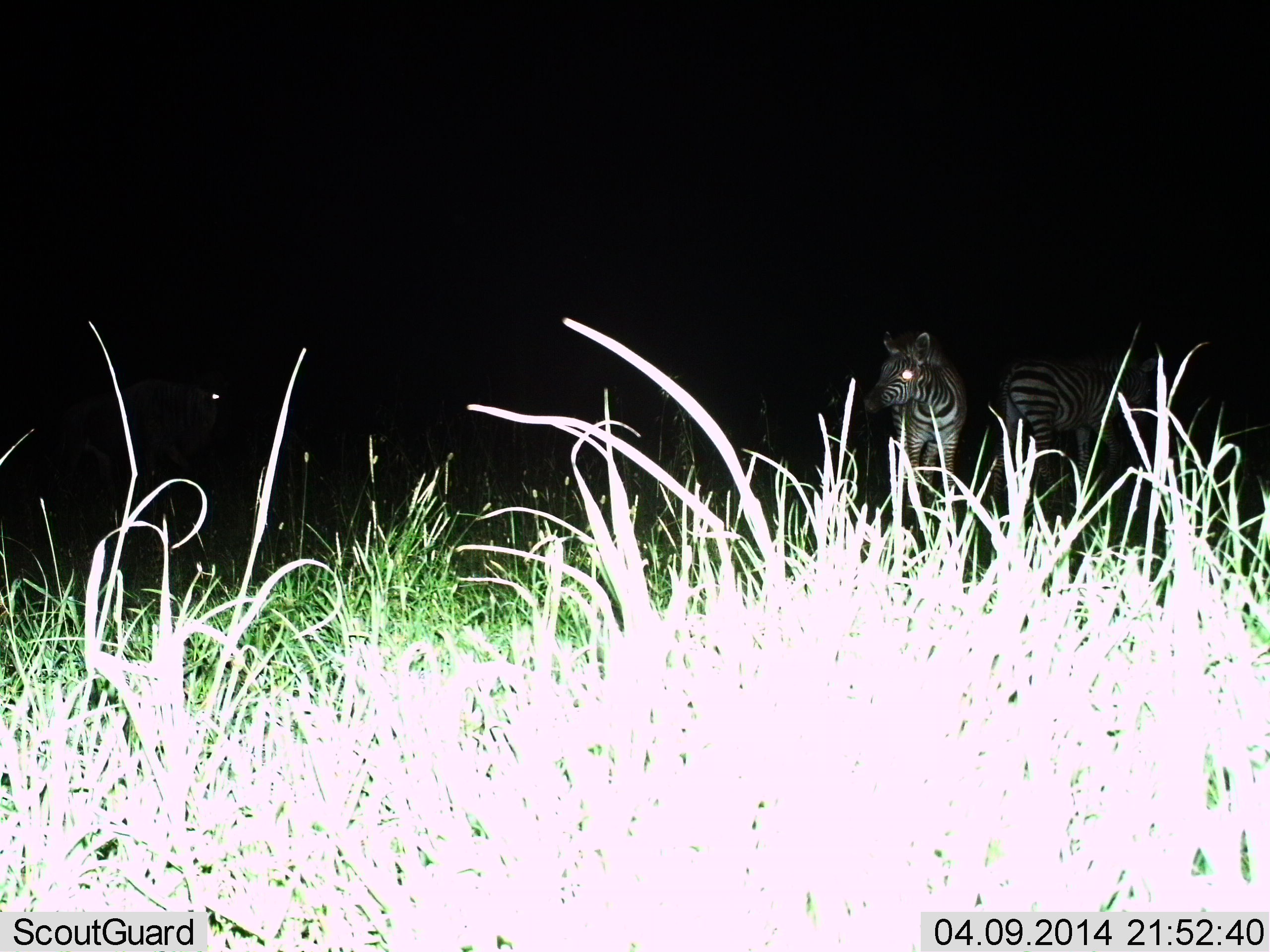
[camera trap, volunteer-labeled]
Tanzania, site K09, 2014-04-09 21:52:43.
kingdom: Animalia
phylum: Chordata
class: Mammalia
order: Perissodactyla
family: Equidae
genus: Equus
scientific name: Equus quagga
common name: plains zebra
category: zebra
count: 3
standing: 100%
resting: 0%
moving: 0%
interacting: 0%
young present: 0%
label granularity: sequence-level